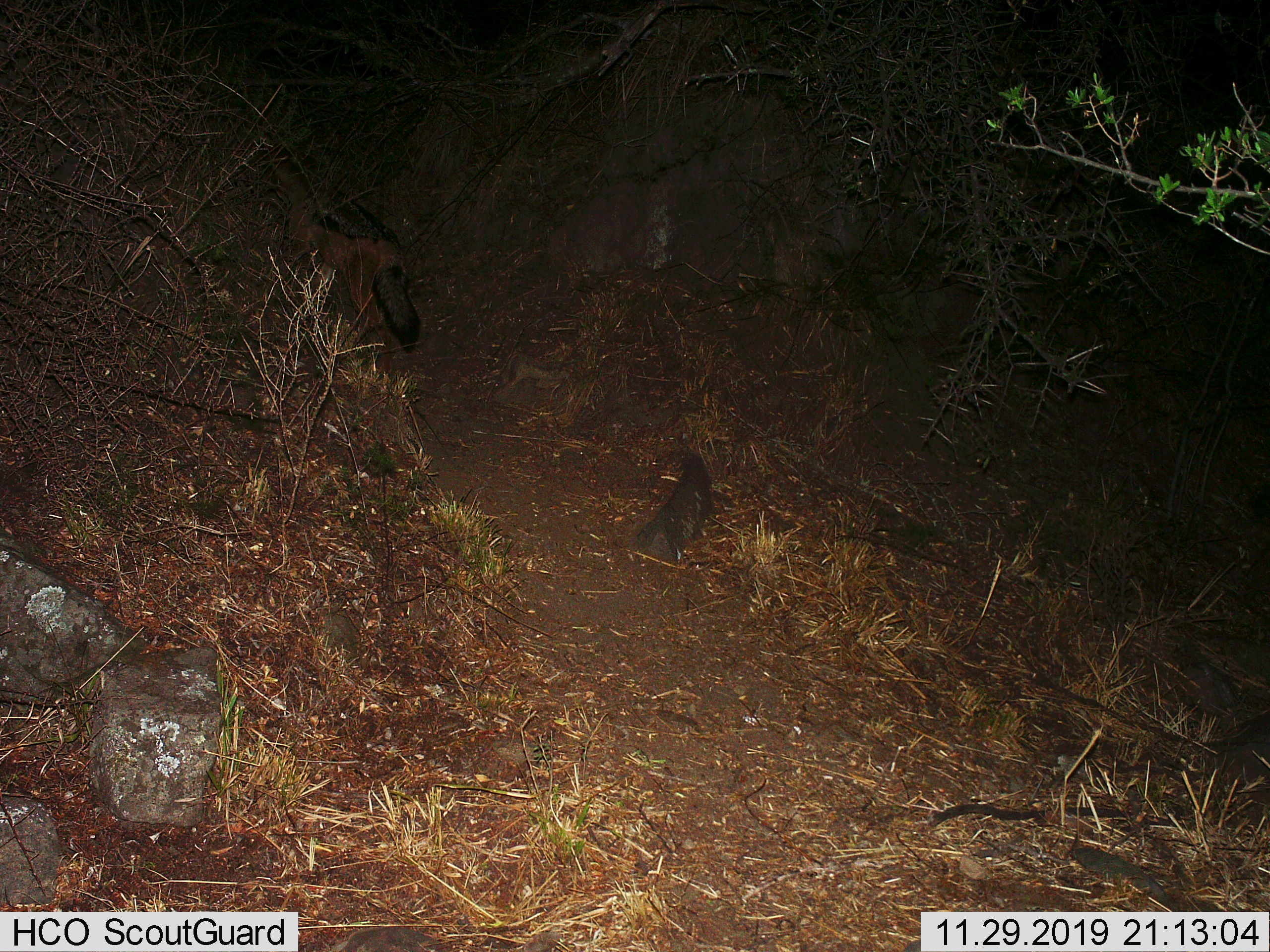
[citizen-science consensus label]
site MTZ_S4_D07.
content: unidentified animal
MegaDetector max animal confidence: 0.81